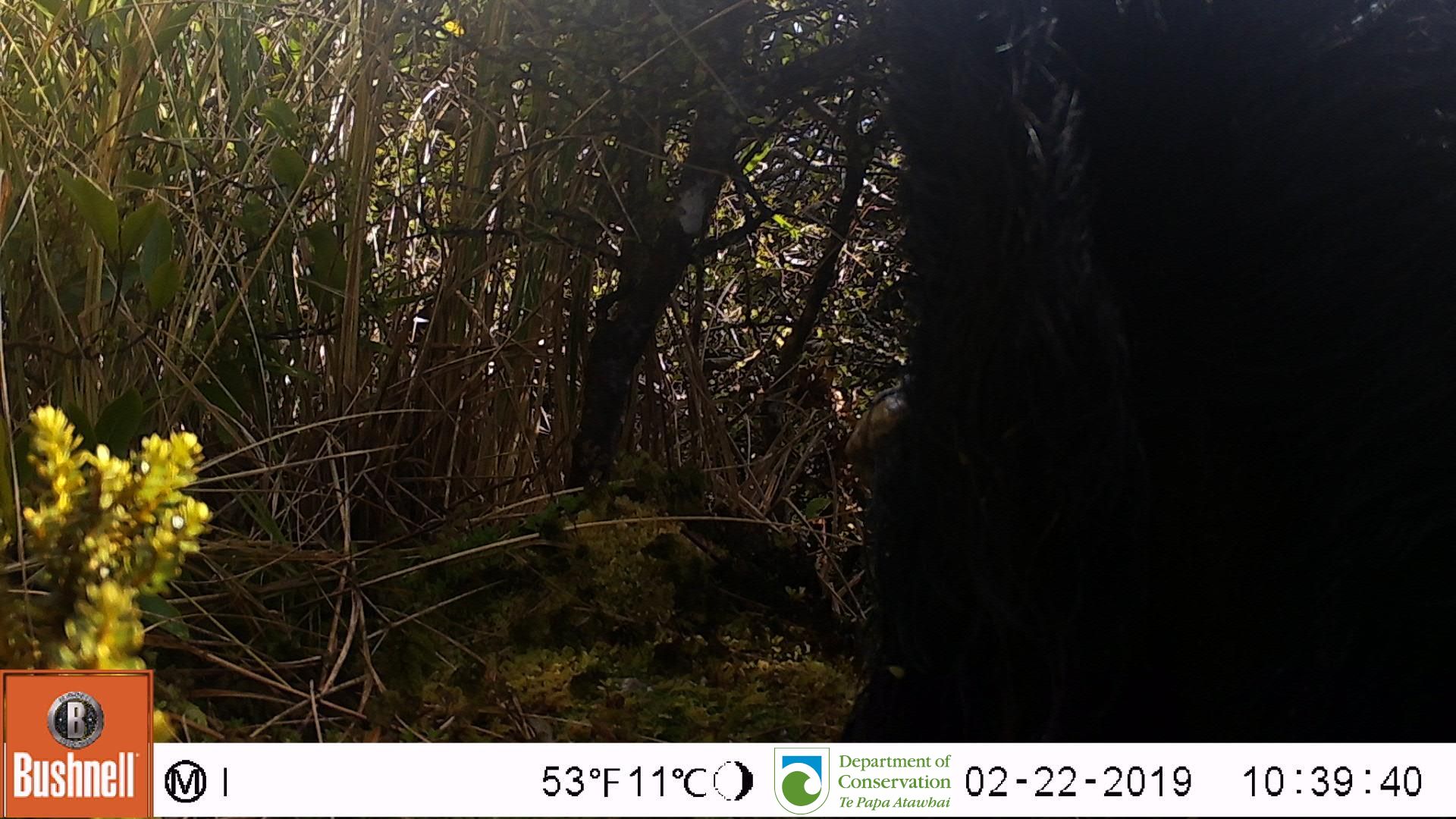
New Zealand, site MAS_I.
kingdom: Animalia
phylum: Chordata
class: Mammalia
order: Artiodactyla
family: Suidae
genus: Sus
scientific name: Sus scrofa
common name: pig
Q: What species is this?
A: Pig (Sus scrofa).